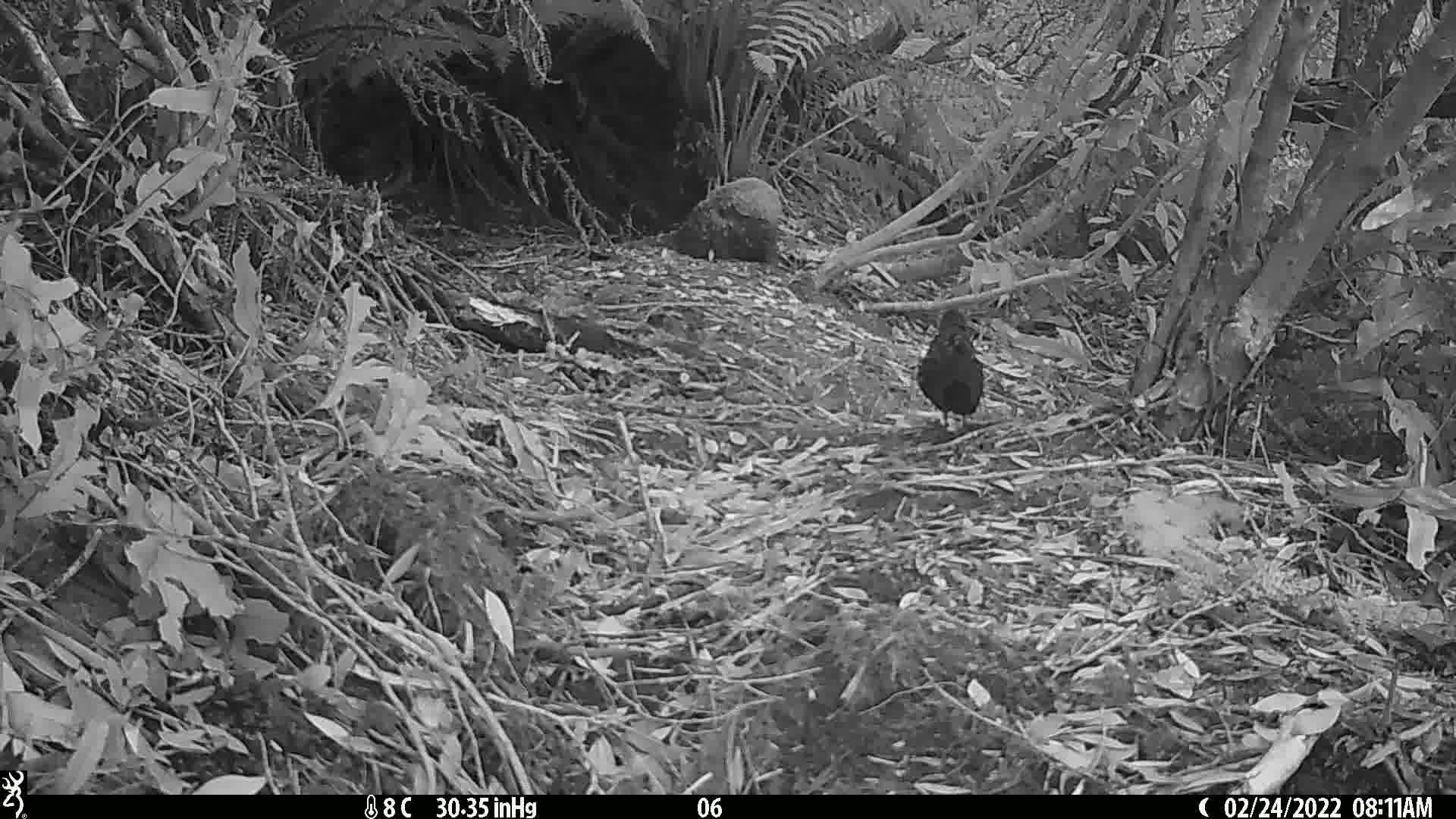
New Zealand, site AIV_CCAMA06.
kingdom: Animalia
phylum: Chordata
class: Aves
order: Passeriformes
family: Turdidae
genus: Turdus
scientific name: Turdus merula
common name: eurasian blackbird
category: blackbird